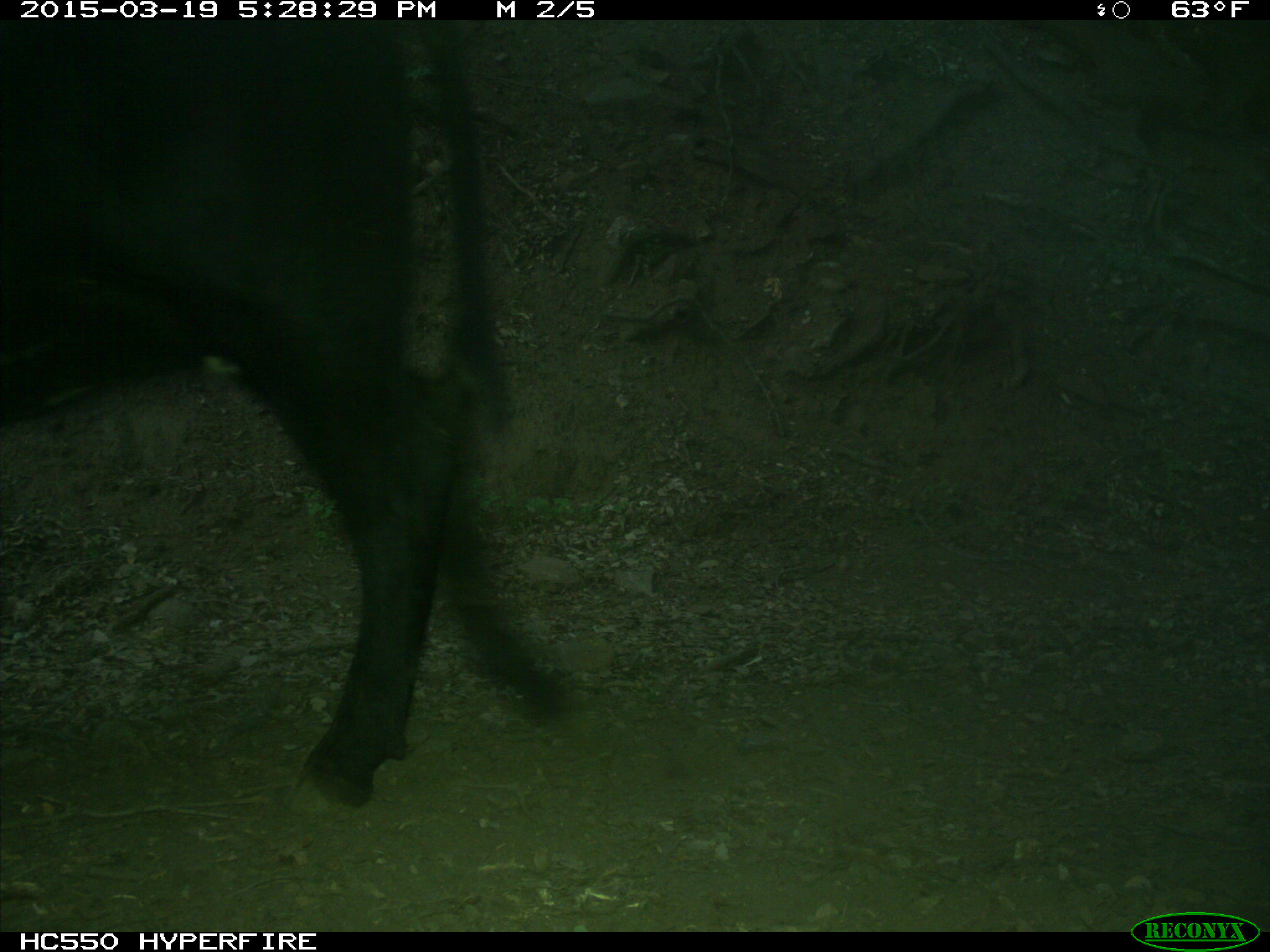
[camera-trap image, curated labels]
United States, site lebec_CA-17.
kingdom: Animalia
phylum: Chordata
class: Mammalia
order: Artiodactyla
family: Bovidae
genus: Bos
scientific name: Bos taurus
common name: domestic cow